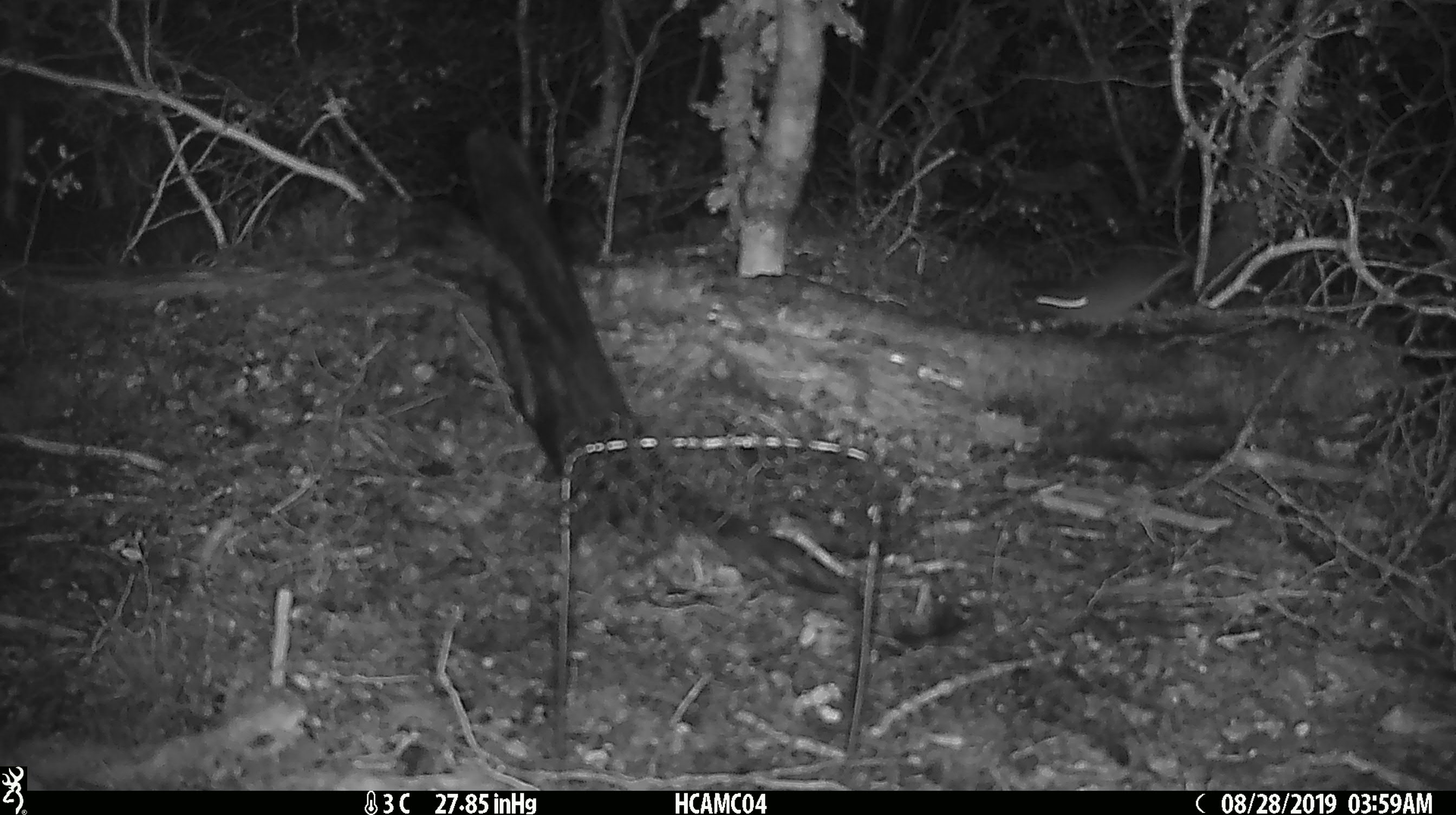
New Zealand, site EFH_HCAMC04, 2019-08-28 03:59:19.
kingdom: Animalia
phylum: Chordata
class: Mammalia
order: Rodentia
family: Muridae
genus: Mus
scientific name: Mus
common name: mouse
Mouse (Mus).